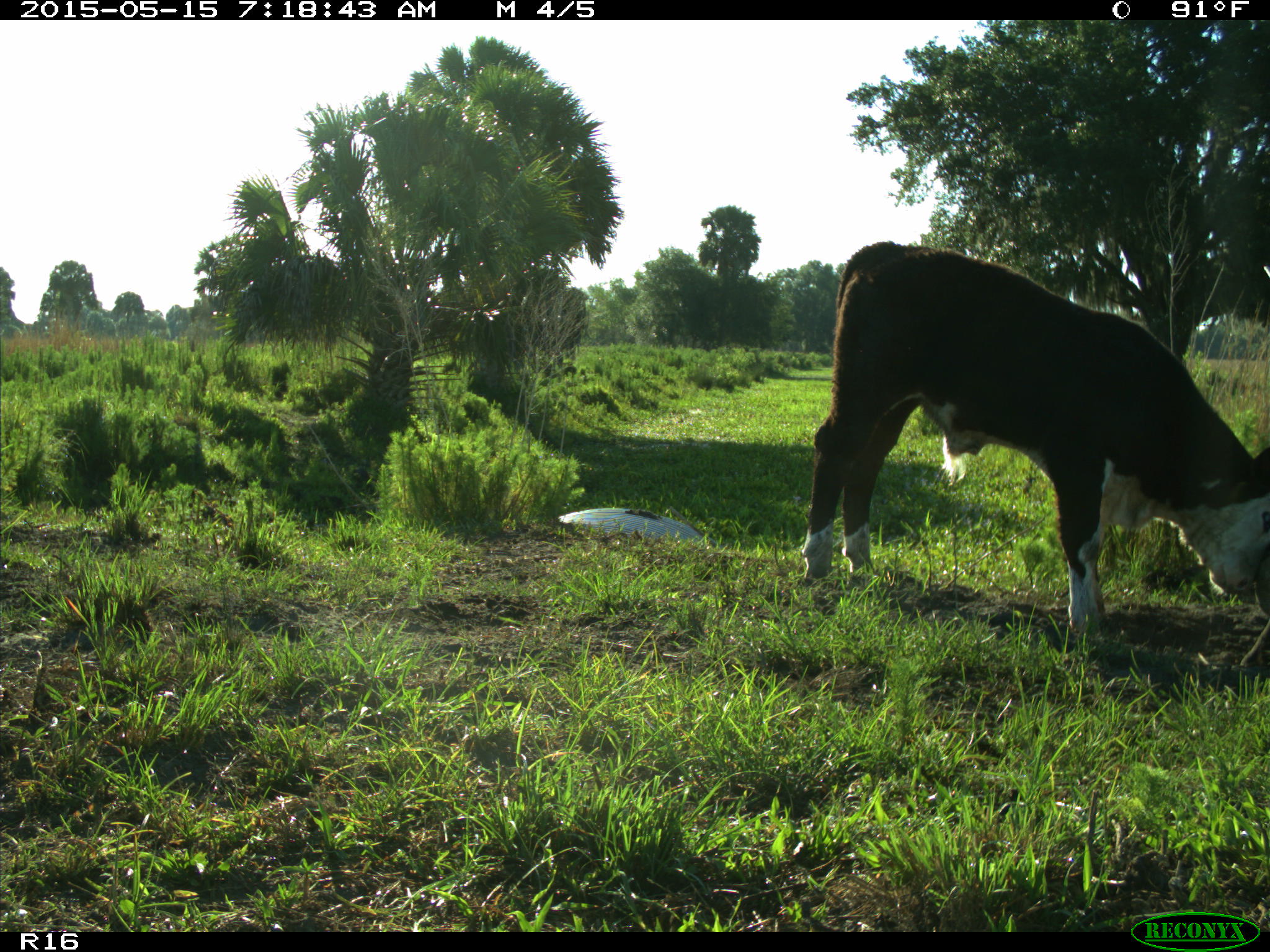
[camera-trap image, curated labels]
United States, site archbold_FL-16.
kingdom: Animalia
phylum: Chordata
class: Mammalia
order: Artiodactyla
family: Bovidae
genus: Bos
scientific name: Bos taurus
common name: domestic cow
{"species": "Bos taurus (domestic cow)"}